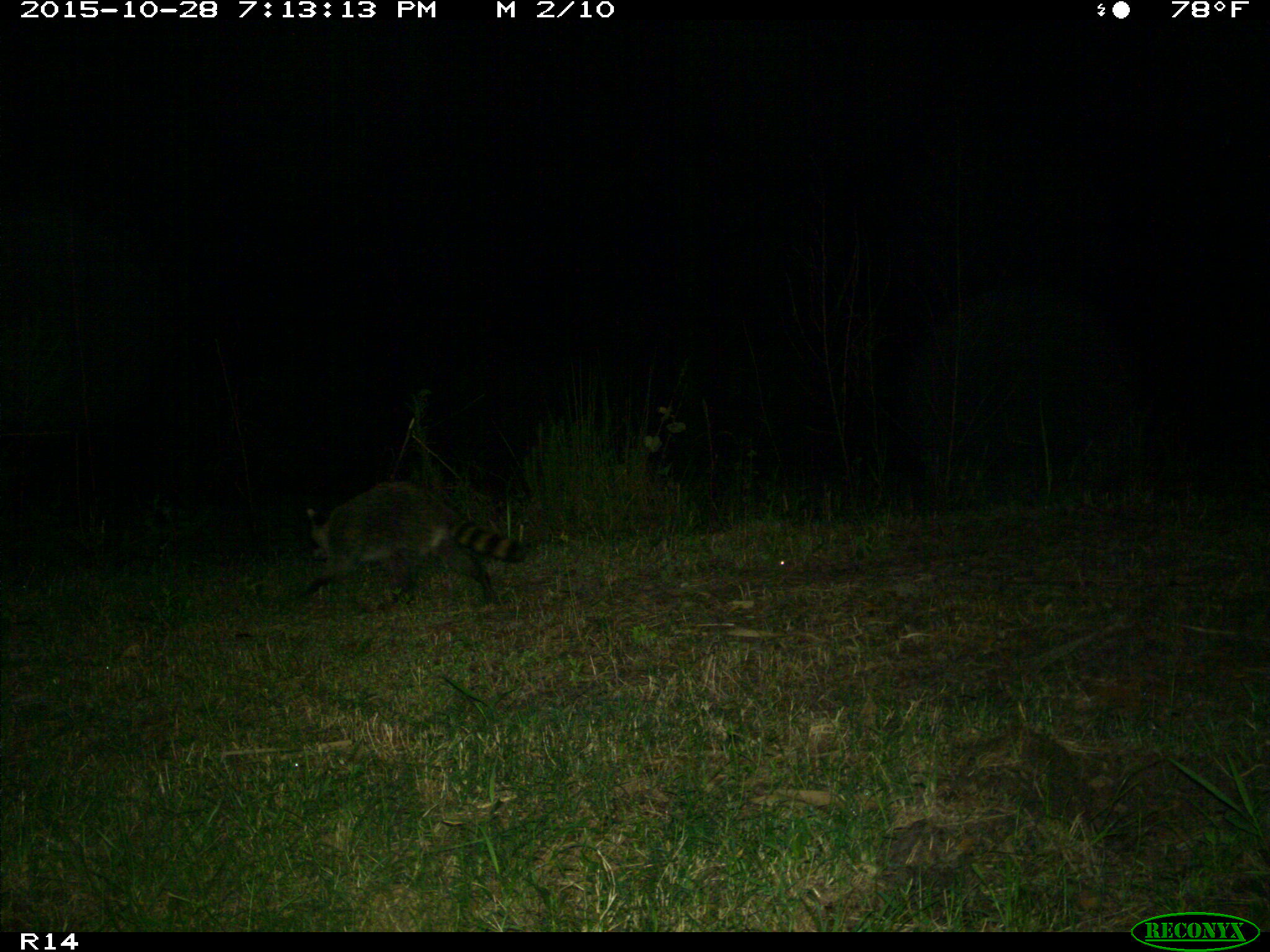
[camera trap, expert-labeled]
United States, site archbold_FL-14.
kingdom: Animalia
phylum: Chordata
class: Mammalia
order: Carnivora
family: Procyonidae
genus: Procyon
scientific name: Procyon lotor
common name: common raccoon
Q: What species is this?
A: Procyon lotor (common raccoon).